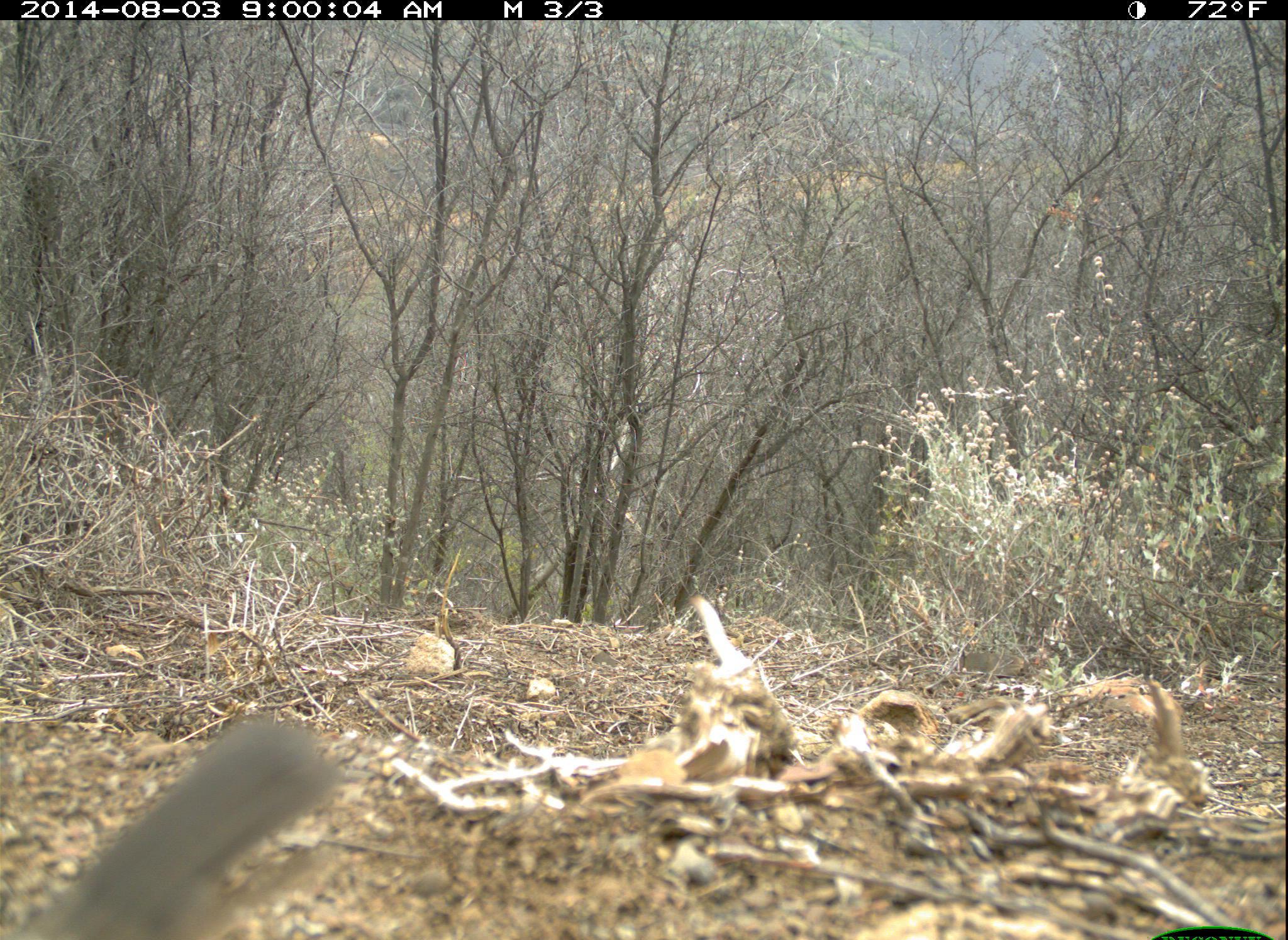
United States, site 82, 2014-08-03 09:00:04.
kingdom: Animalia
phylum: Chordata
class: Aves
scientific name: Aves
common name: bird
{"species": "bird (Aves)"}